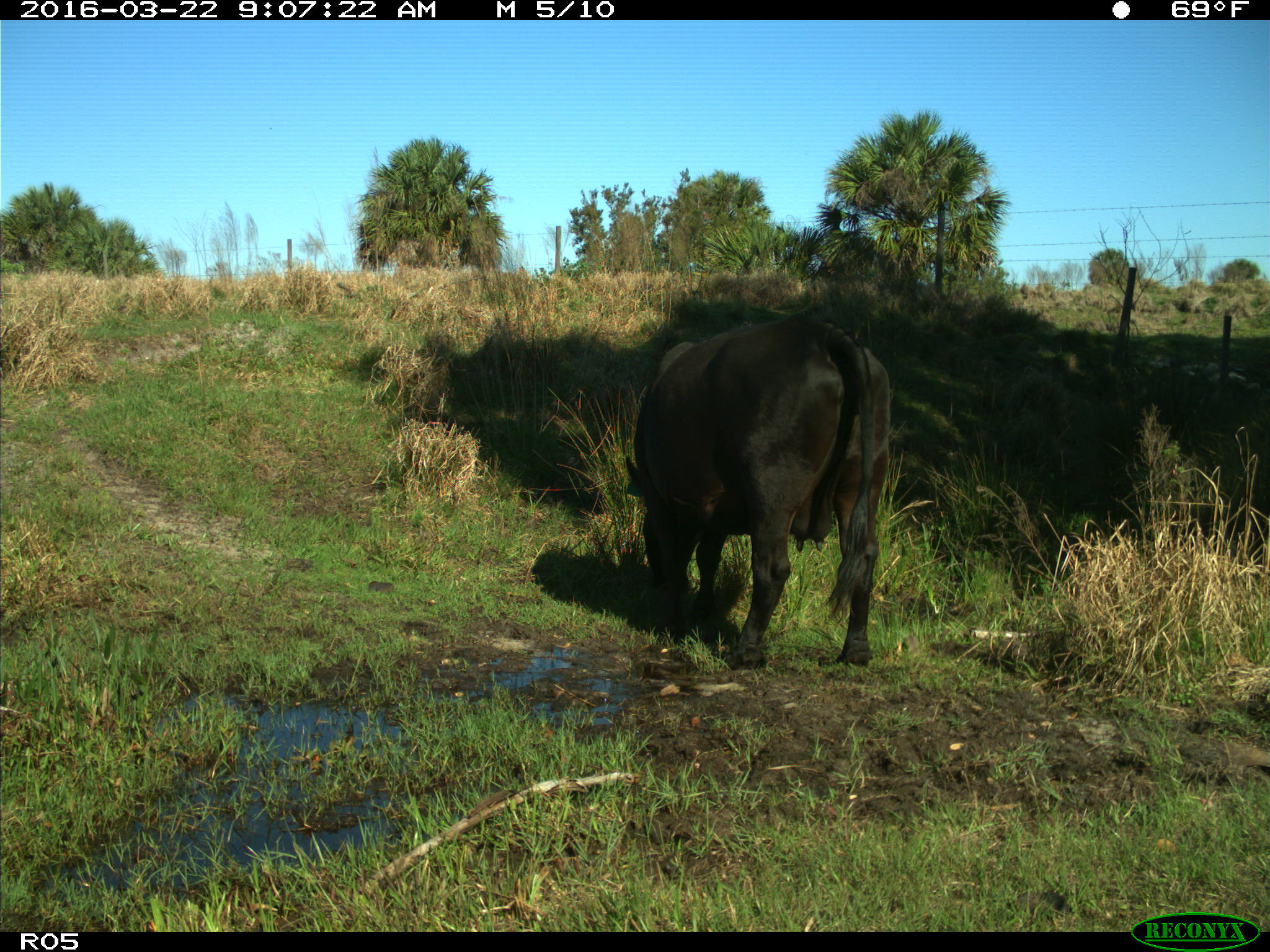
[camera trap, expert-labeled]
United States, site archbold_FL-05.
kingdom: Animalia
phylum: Chordata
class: Mammalia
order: Artiodactyla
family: Bovidae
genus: Bos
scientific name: Bos taurus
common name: domestic cow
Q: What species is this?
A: Bos taurus (domestic cow).